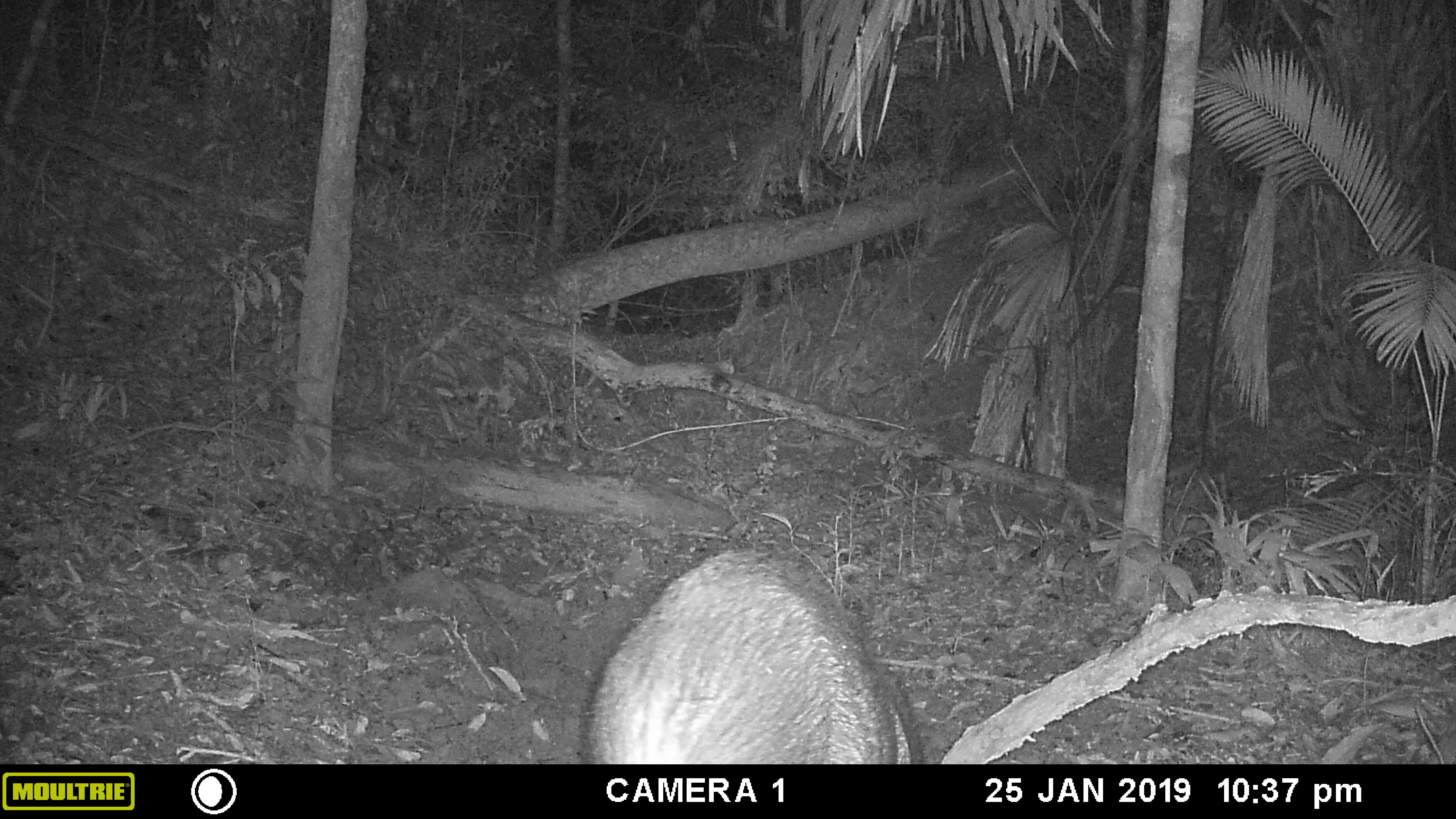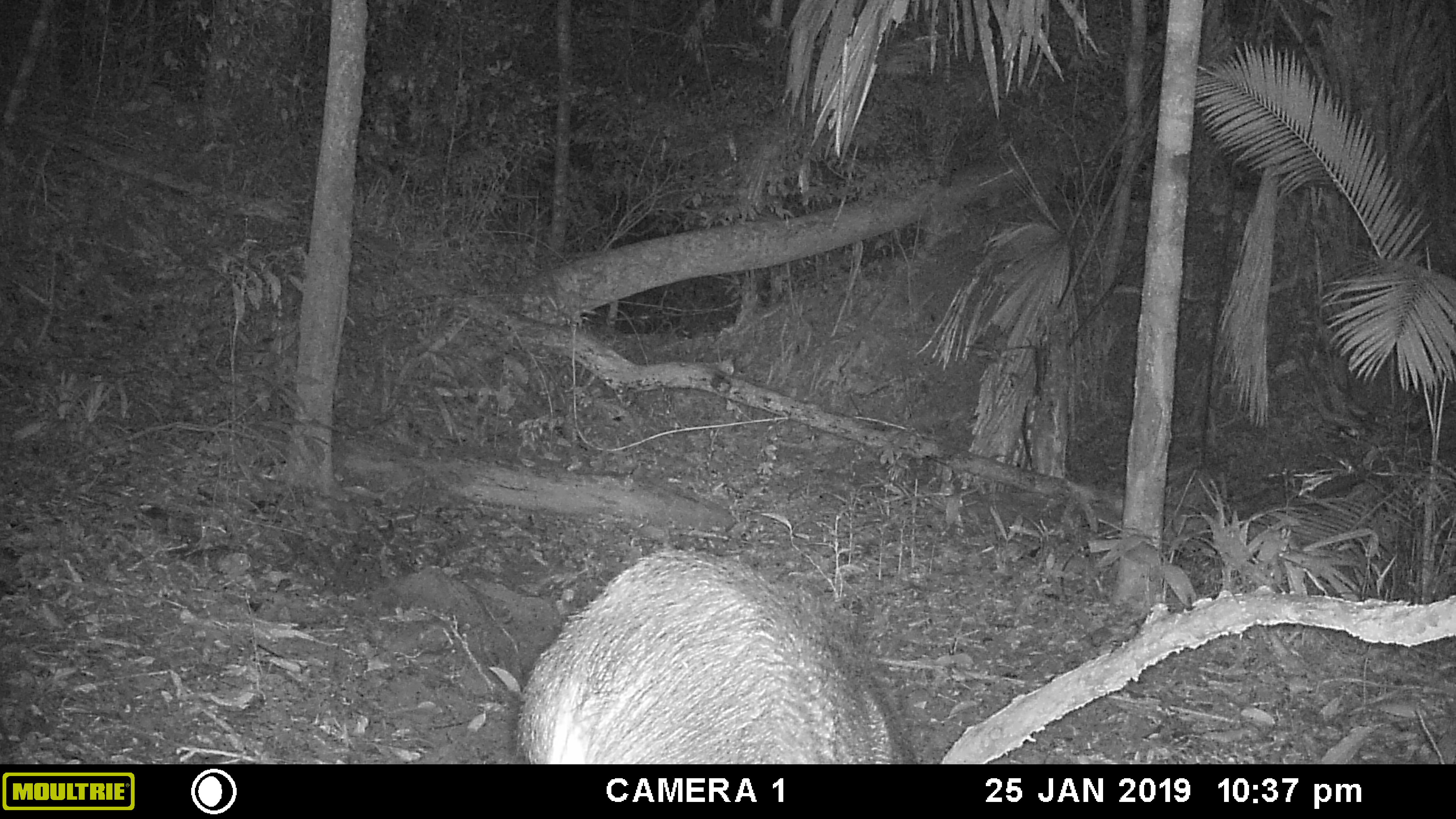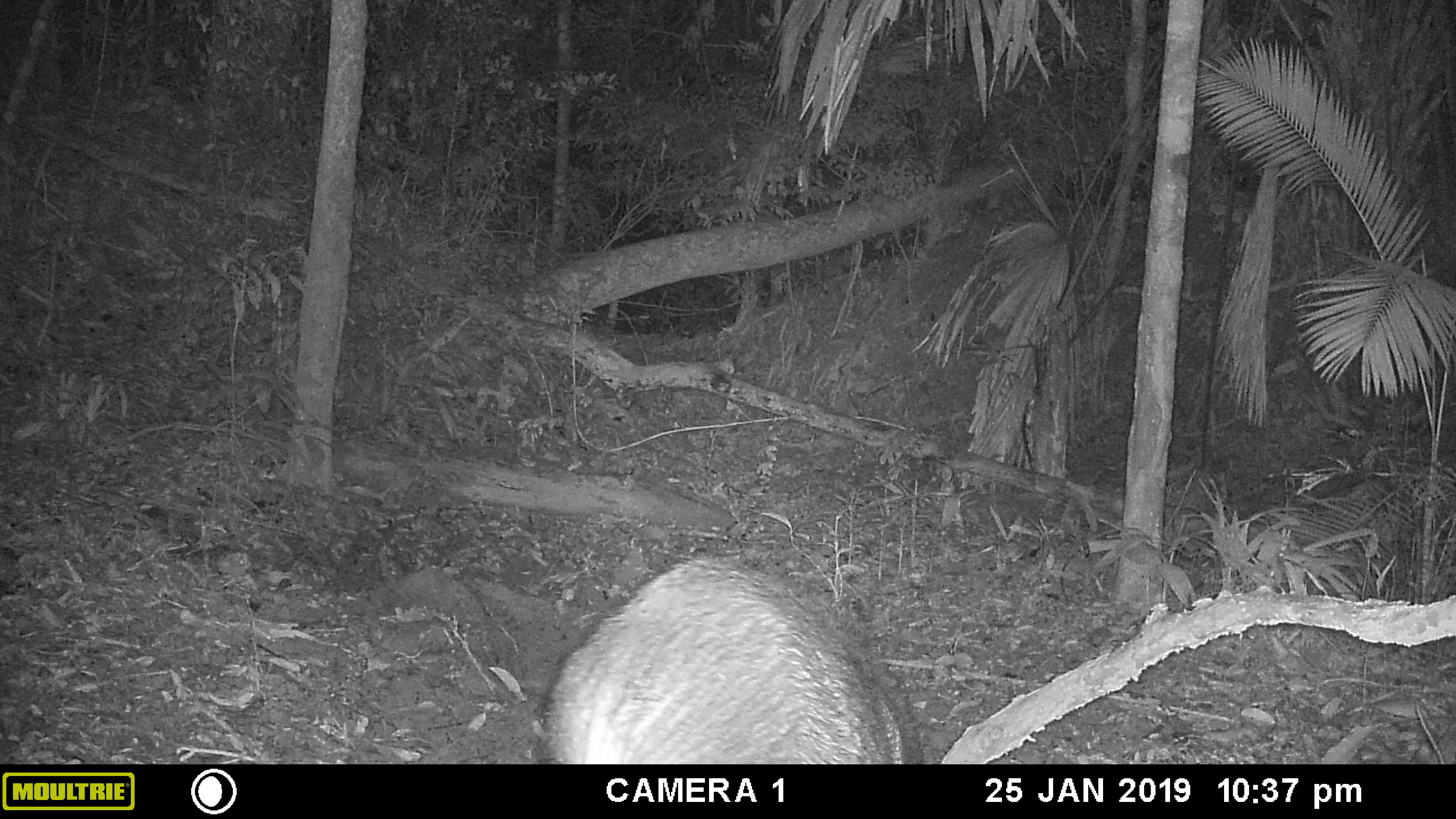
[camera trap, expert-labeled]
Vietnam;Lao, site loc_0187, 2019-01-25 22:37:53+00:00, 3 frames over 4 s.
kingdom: Animalia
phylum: Chordata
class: Mammalia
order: Artiodactyla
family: Suidae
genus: Sus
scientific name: Sus scrofa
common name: eurasian wild pig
Eurasian wild pig (Sus scrofa). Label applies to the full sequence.